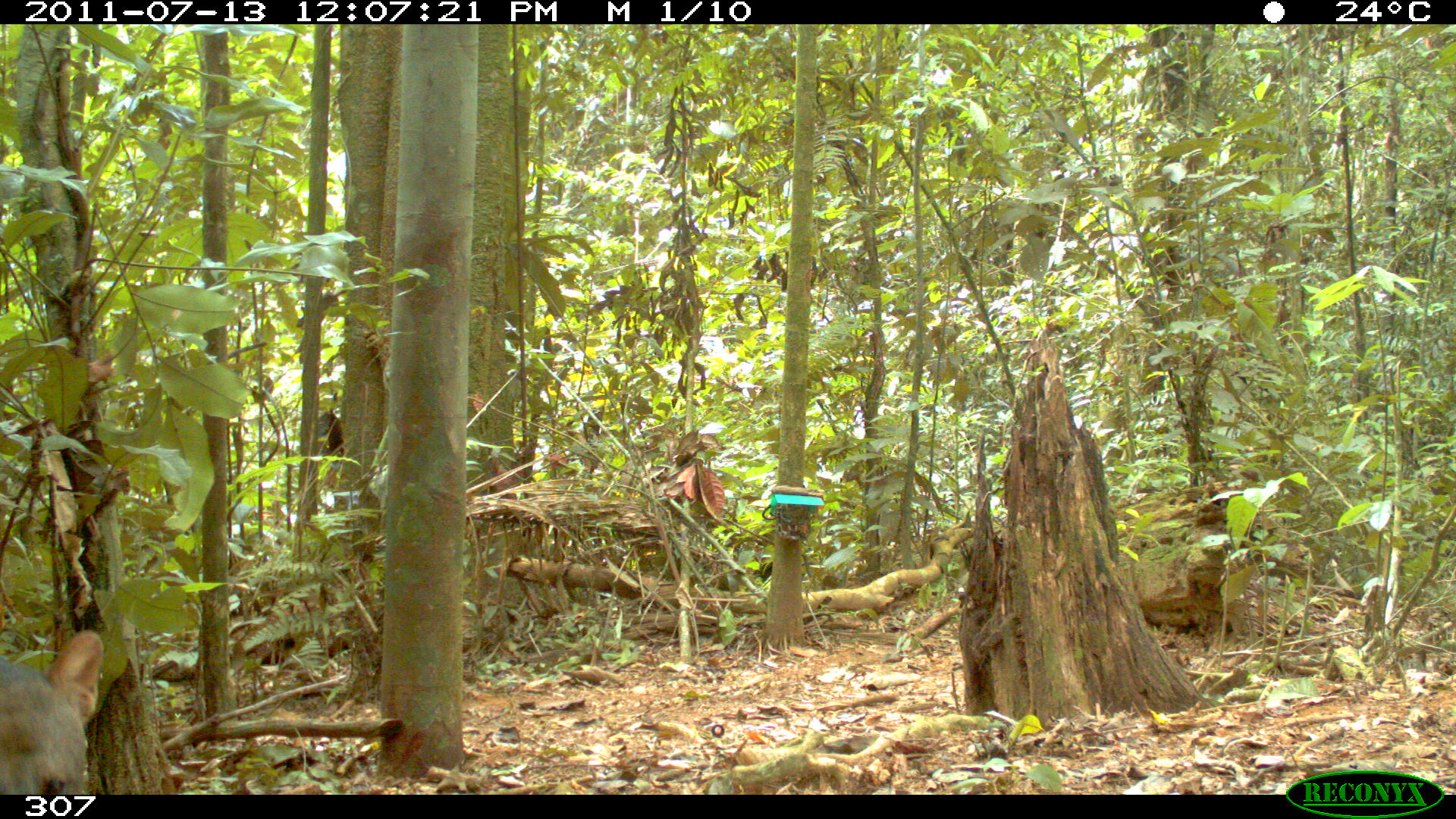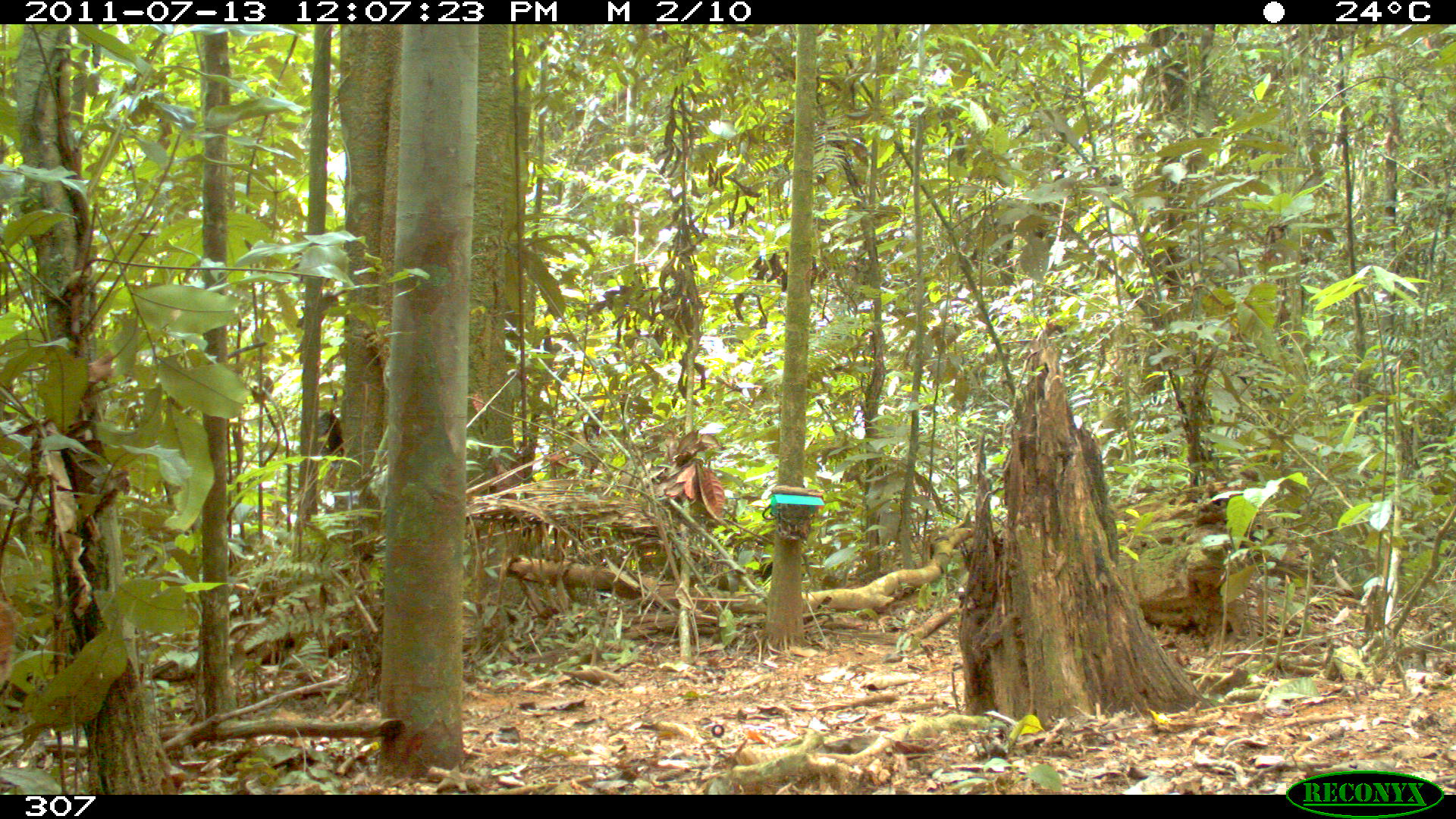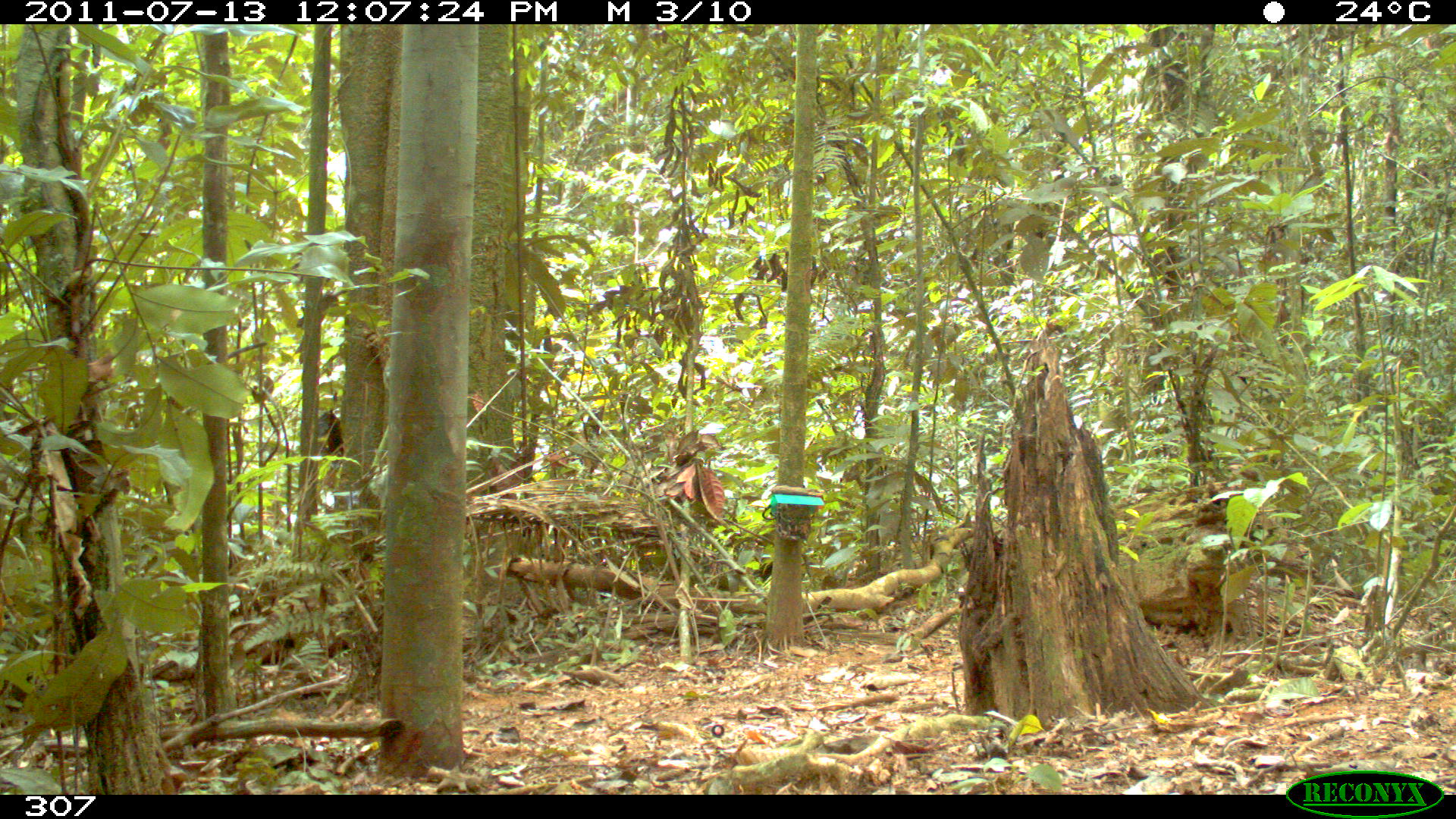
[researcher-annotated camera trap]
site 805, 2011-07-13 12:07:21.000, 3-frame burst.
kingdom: Animalia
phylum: Chordata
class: Mammalia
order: Carnivora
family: Canidae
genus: Atelocynus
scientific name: Atelocynus microtis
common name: short-eared dog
Atelocynus microtis (short-eared dog).